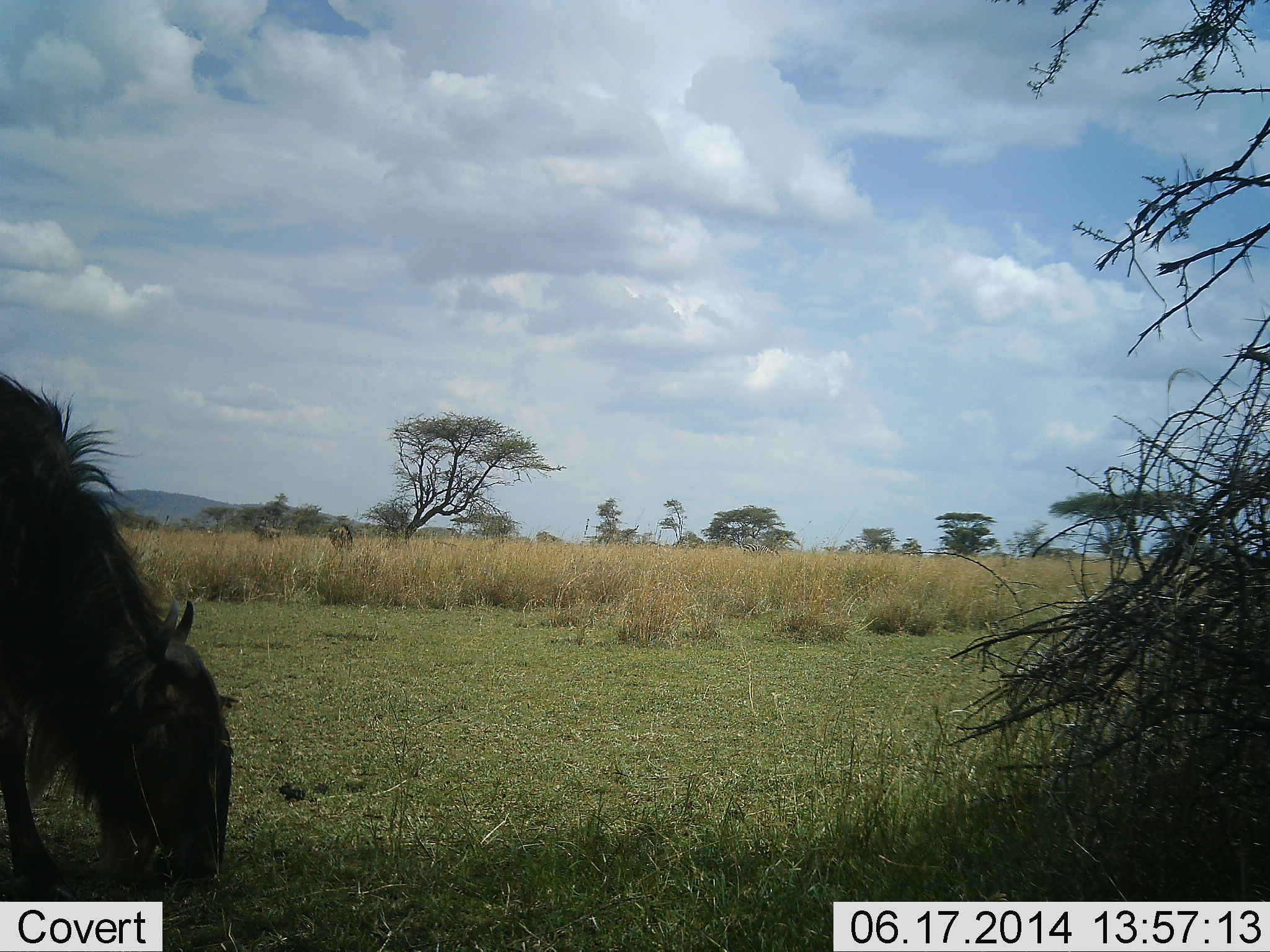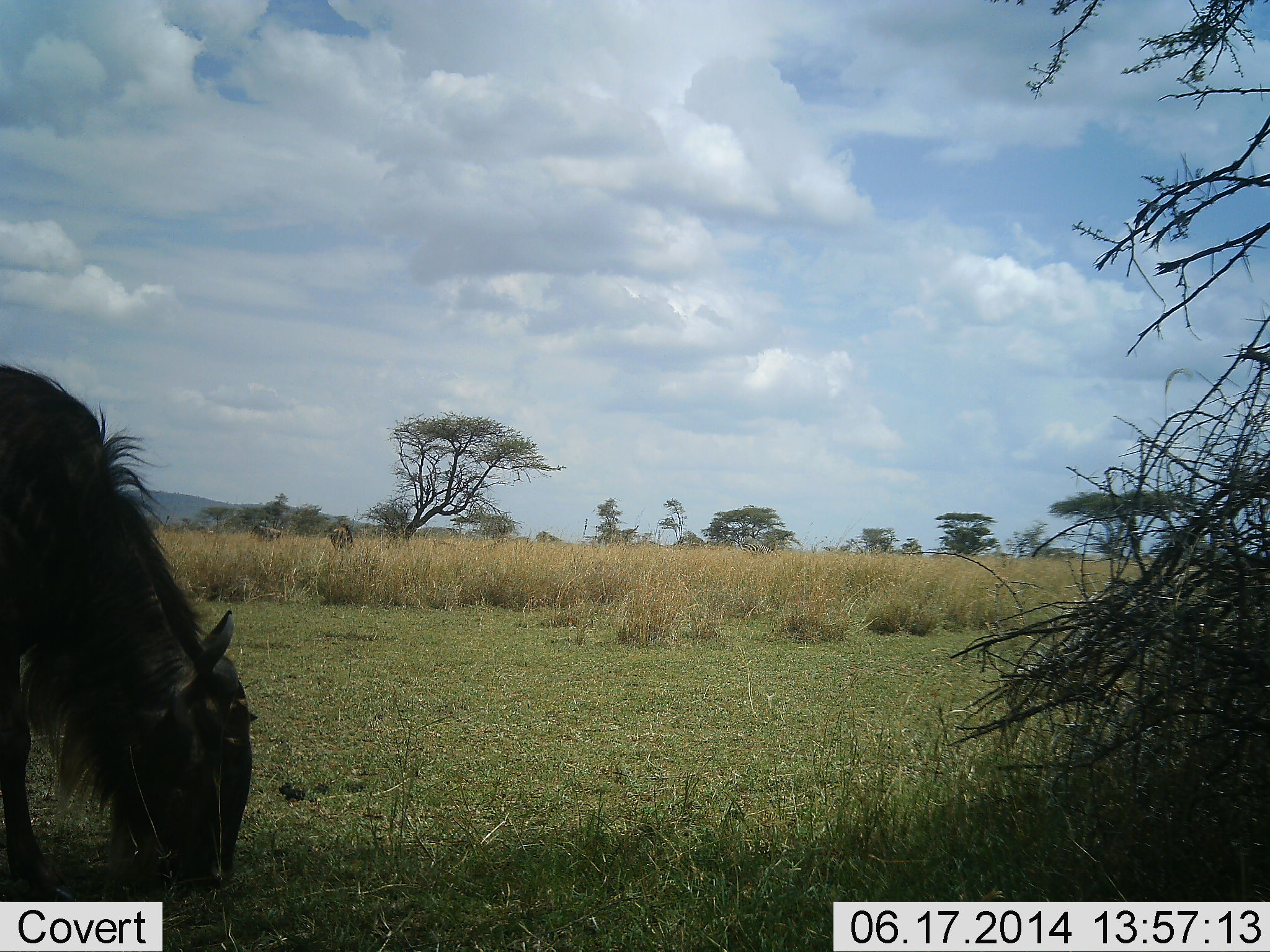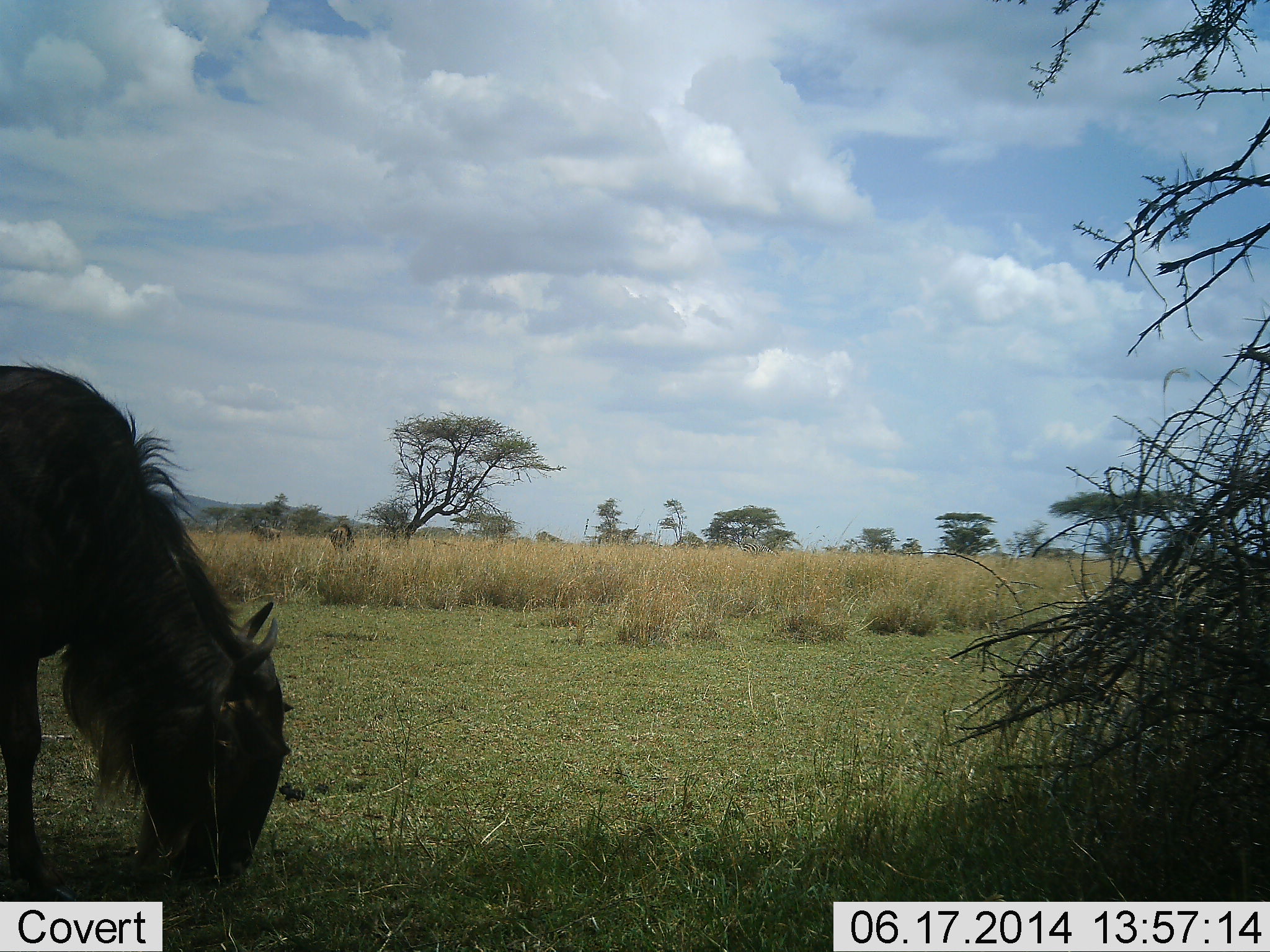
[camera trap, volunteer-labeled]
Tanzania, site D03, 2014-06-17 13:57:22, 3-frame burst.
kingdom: Animalia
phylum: Chordata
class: Mammalia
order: Artiodactyla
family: Bovidae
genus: Connochaetes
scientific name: Connochaetes taurinus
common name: blue wildebeest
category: wildebeest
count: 2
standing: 20%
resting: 0%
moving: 0%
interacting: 0%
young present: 0%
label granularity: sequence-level